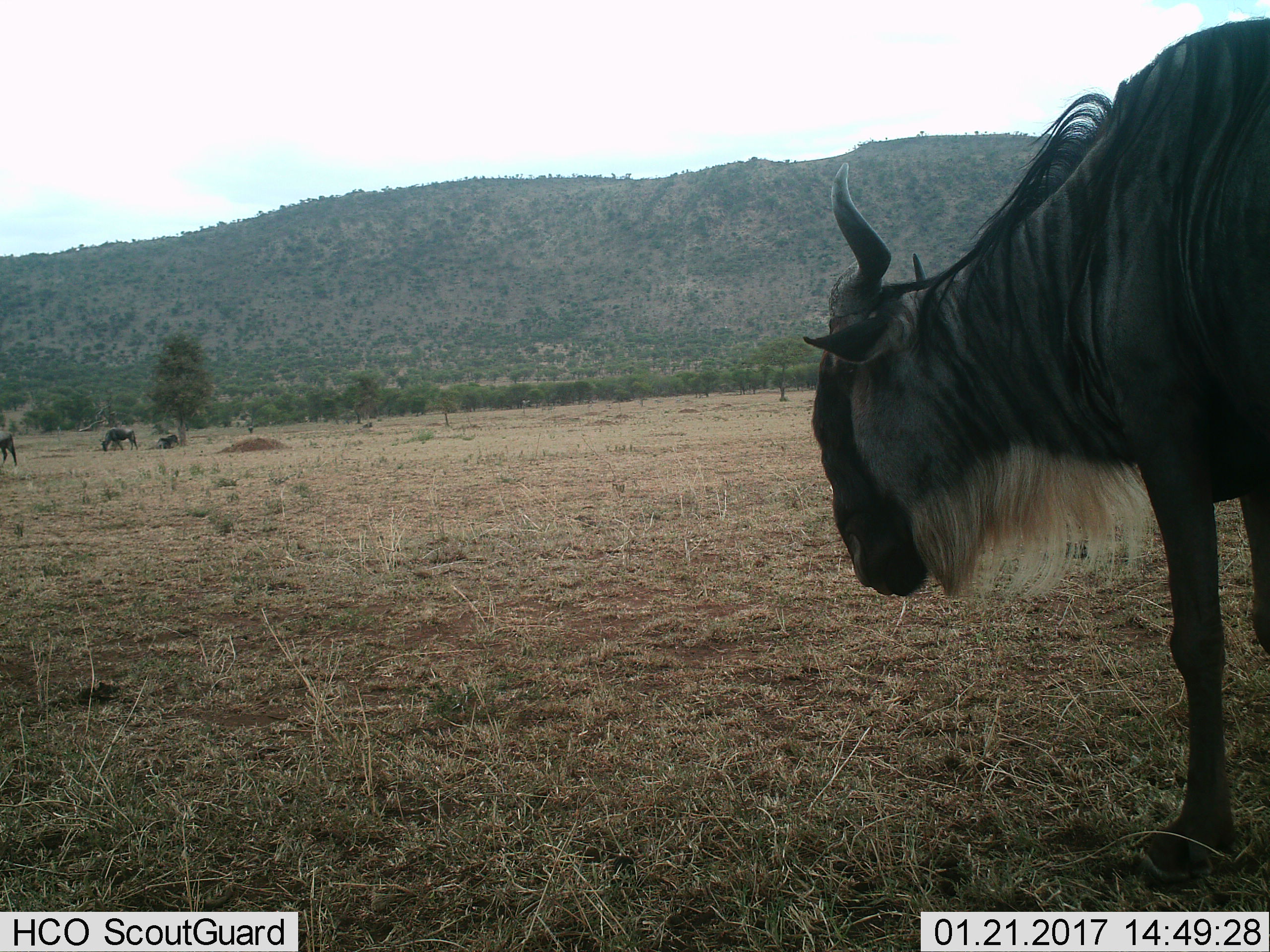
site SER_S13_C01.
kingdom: Animalia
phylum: Chordata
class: Mammalia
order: Artiodactyla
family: Bovidae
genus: Connochaetes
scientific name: Connochaetes taurinus taurinus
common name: blue wildebeest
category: wildebeestblue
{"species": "wildebeestblue (blue wildebeest) (Connochaetes taurinus taurinus)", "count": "4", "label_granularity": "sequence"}